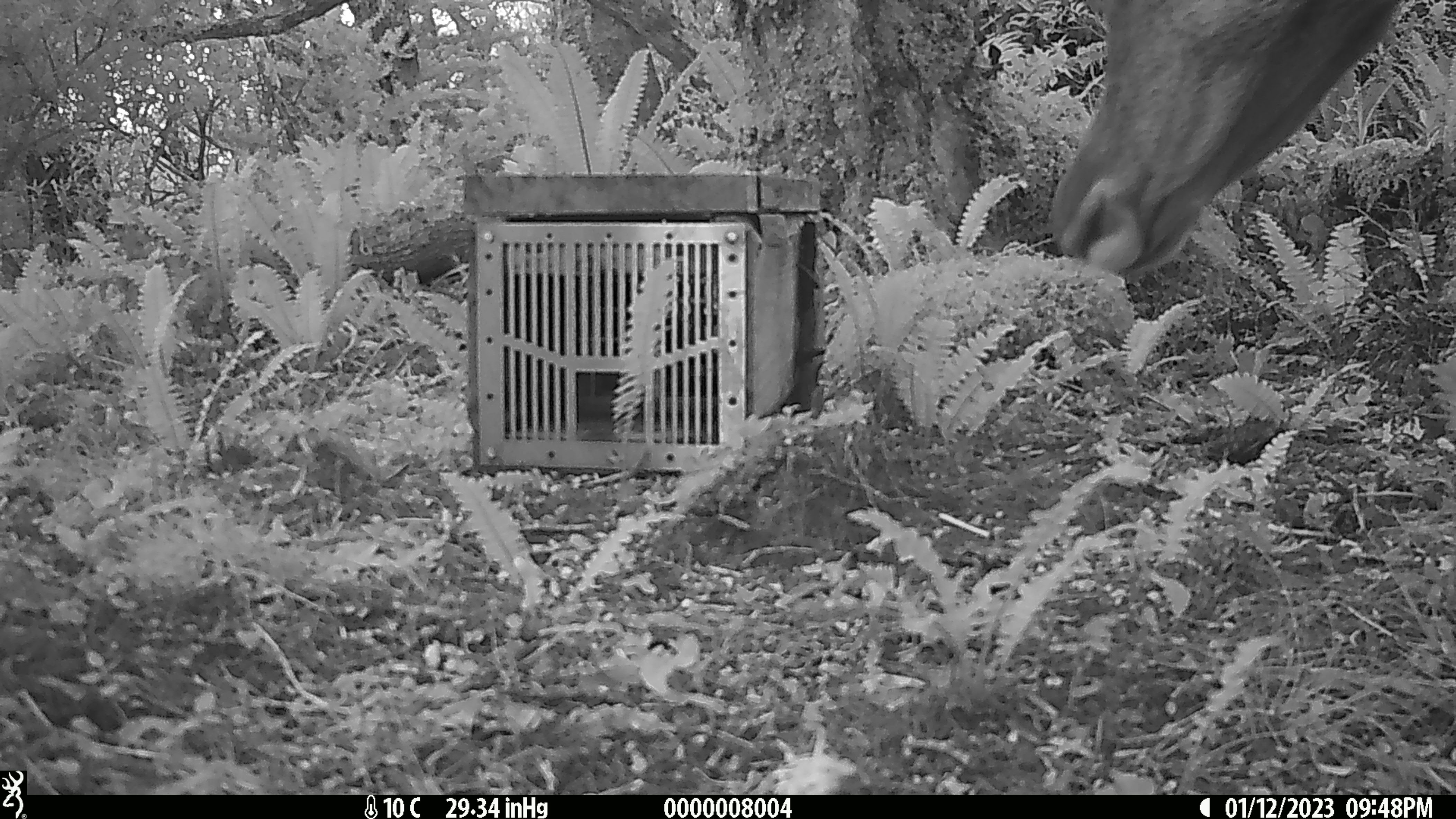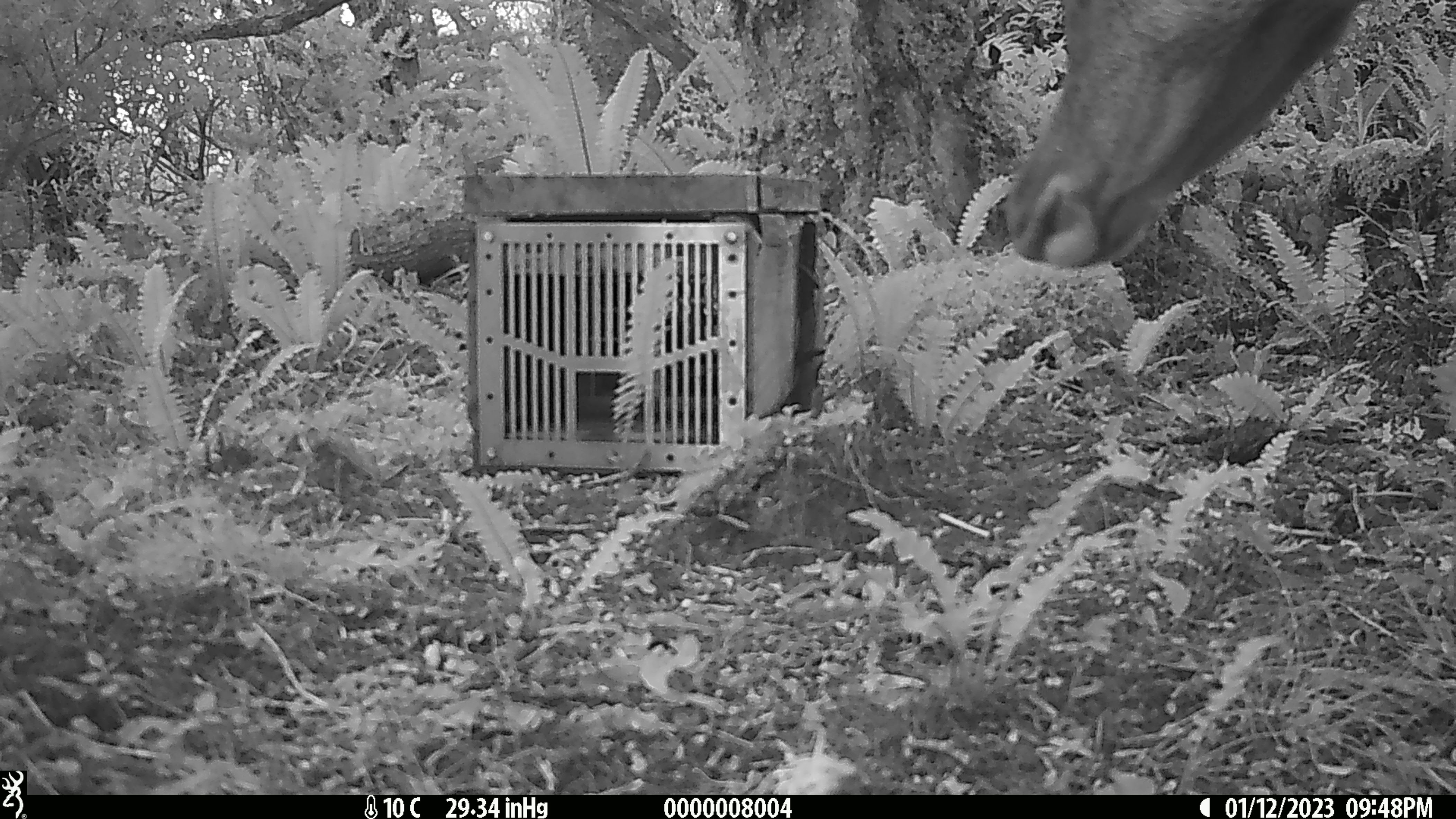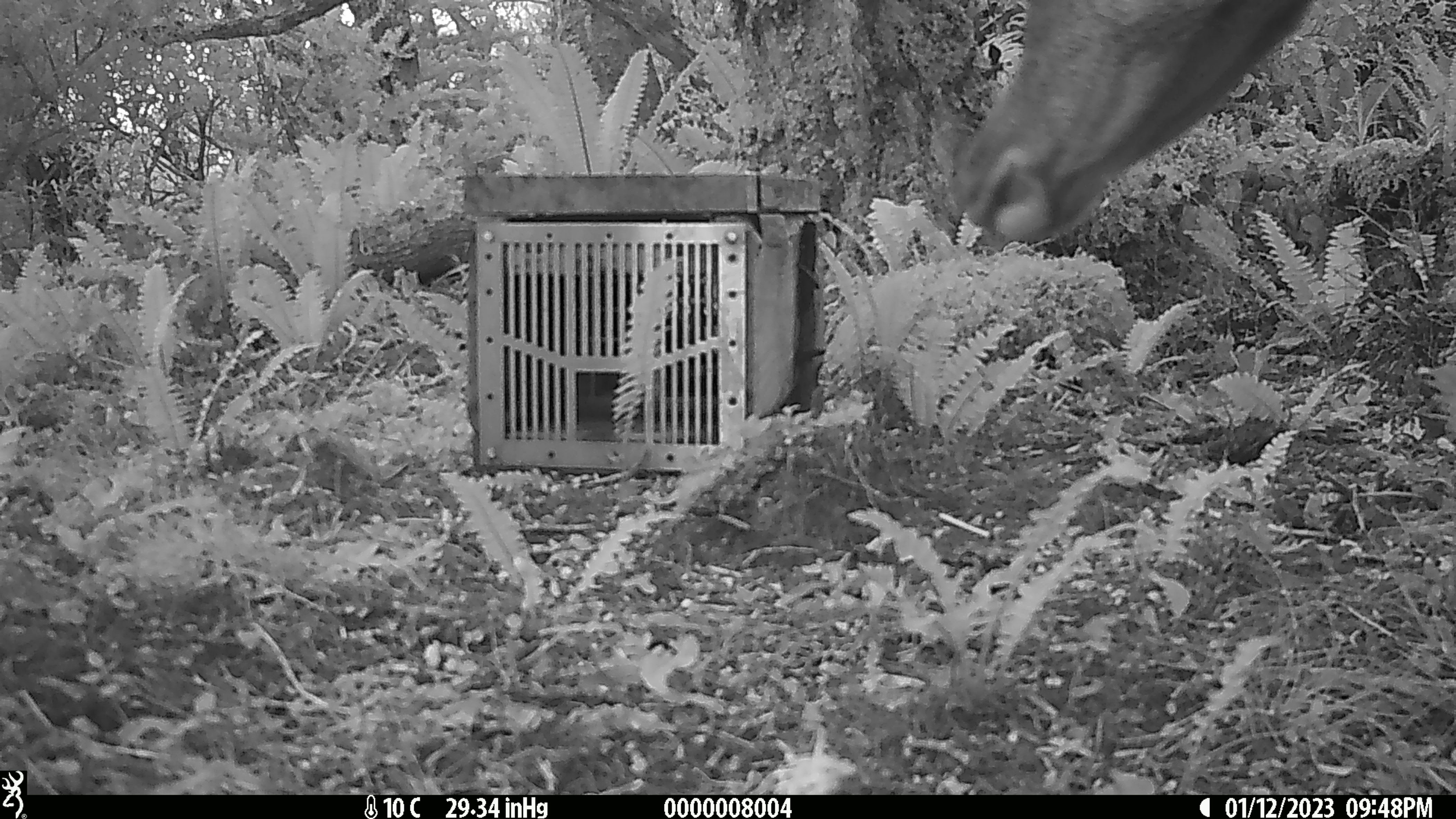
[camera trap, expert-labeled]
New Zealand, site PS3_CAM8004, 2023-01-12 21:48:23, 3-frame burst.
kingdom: Animalia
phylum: Chordata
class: Mammalia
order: Artiodactyla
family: Cervidae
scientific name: Cervidae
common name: deer